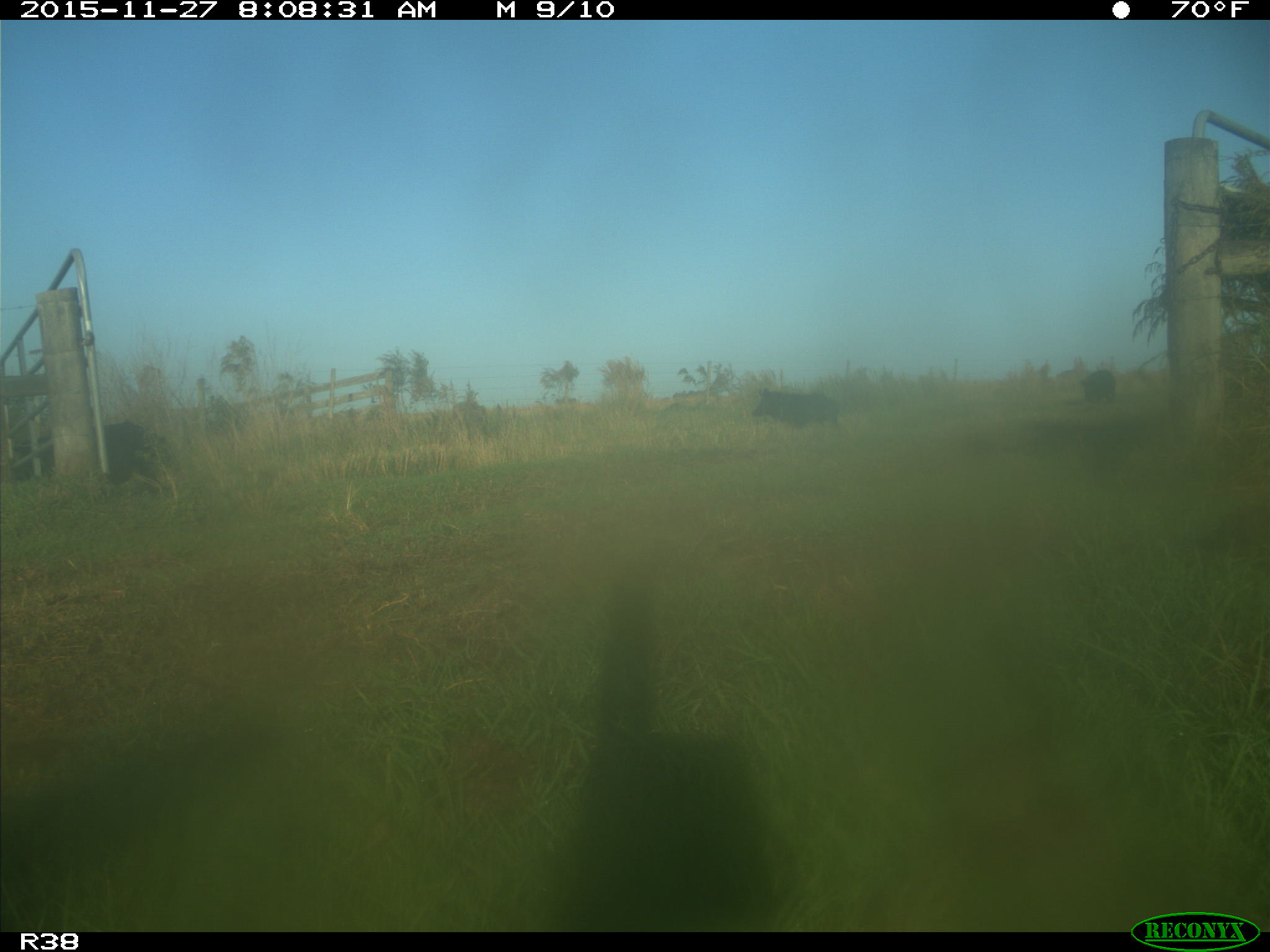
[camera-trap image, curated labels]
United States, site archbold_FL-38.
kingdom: Animalia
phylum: Chordata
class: Mammalia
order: Artiodactyla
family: Suidae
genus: Sus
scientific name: Sus scrofa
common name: wild boar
Sus scrofa (wild boar).